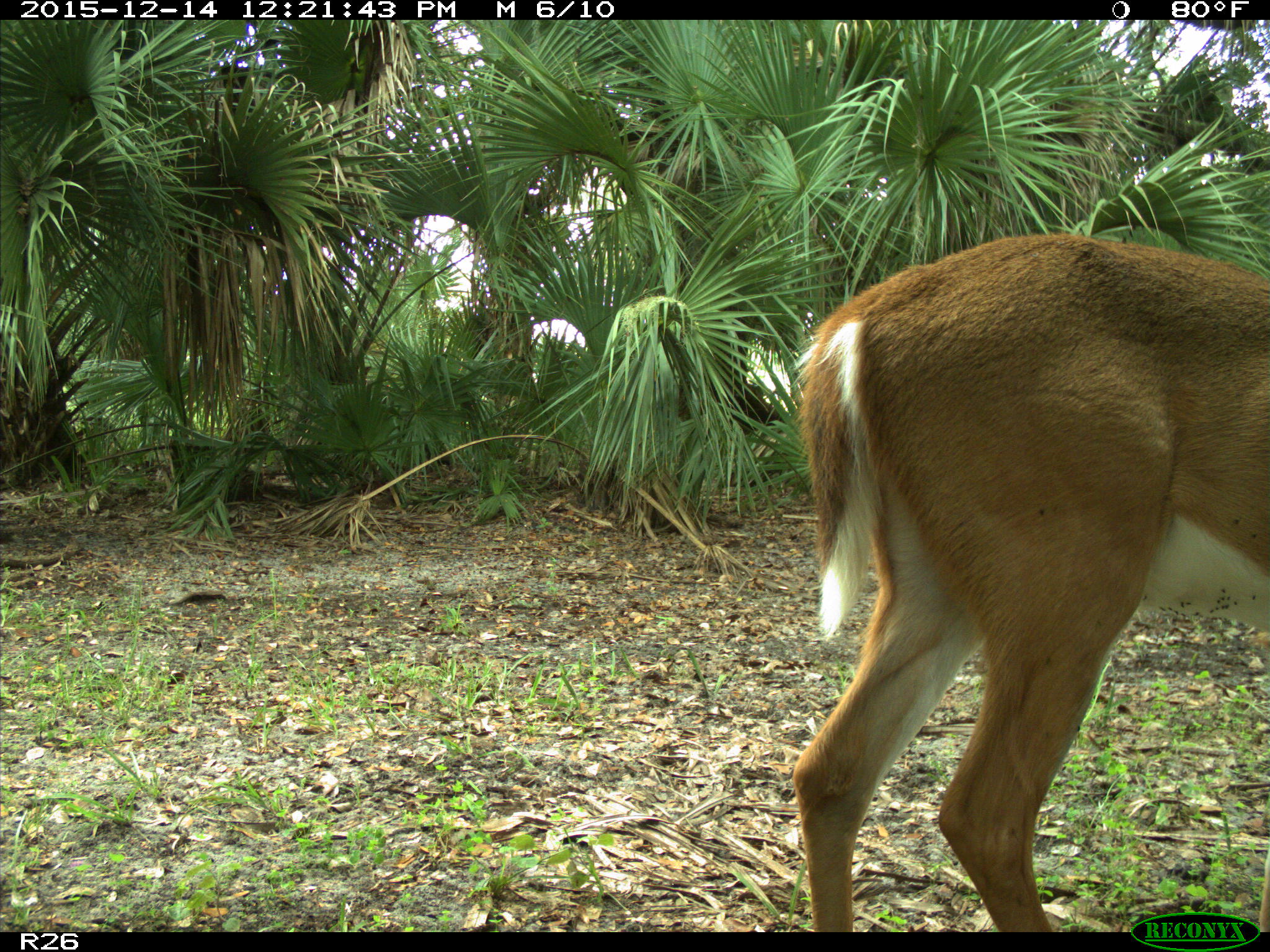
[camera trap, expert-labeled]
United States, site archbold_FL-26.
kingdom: Animalia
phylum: Chordata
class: Mammalia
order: Artiodactyla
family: Cervidae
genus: Odocoileus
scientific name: Odocoileus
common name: deer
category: unidentified deer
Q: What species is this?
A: Unidentified deer (deer) (Odocoileus).